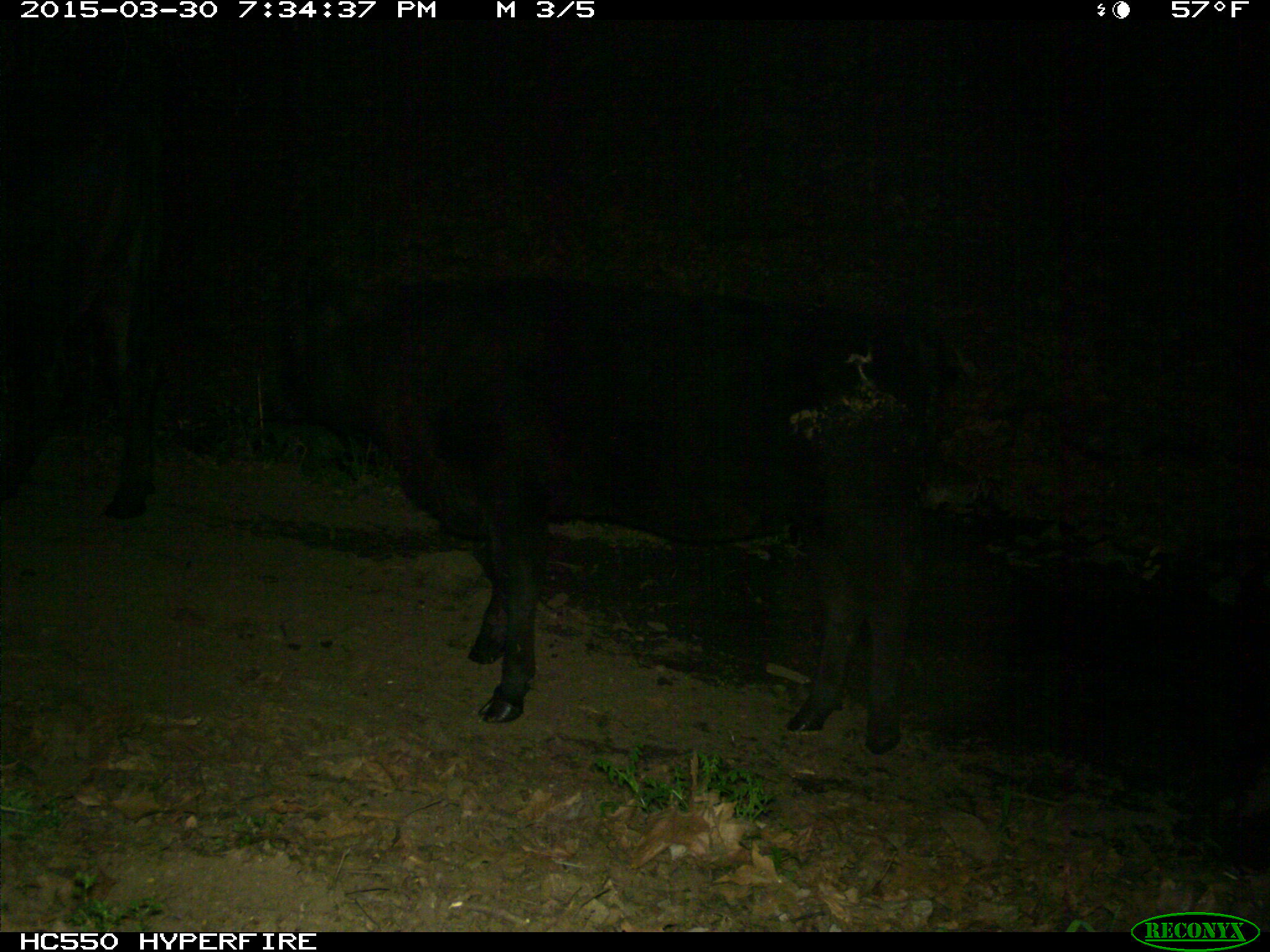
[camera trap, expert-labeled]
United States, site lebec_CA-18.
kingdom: Animalia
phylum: Chordata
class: Mammalia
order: Artiodactyla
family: Bovidae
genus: Bos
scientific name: Bos taurus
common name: domestic cow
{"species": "Bos taurus (domestic cow)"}